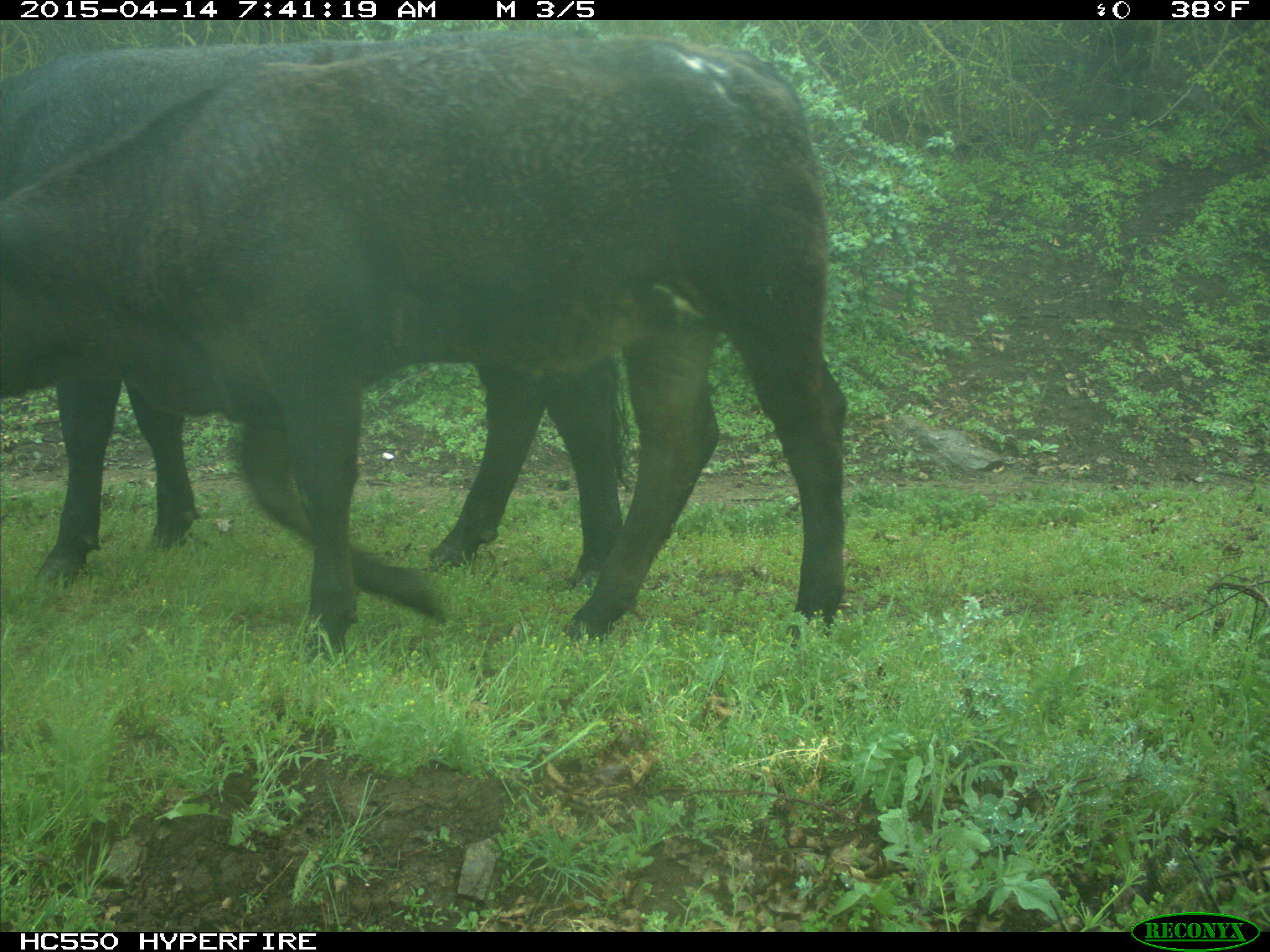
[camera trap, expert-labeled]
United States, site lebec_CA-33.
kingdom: Animalia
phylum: Chordata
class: Mammalia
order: Artiodactyla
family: Bovidae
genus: Bos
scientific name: Bos taurus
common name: domestic cow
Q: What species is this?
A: Bos taurus (domestic cow).